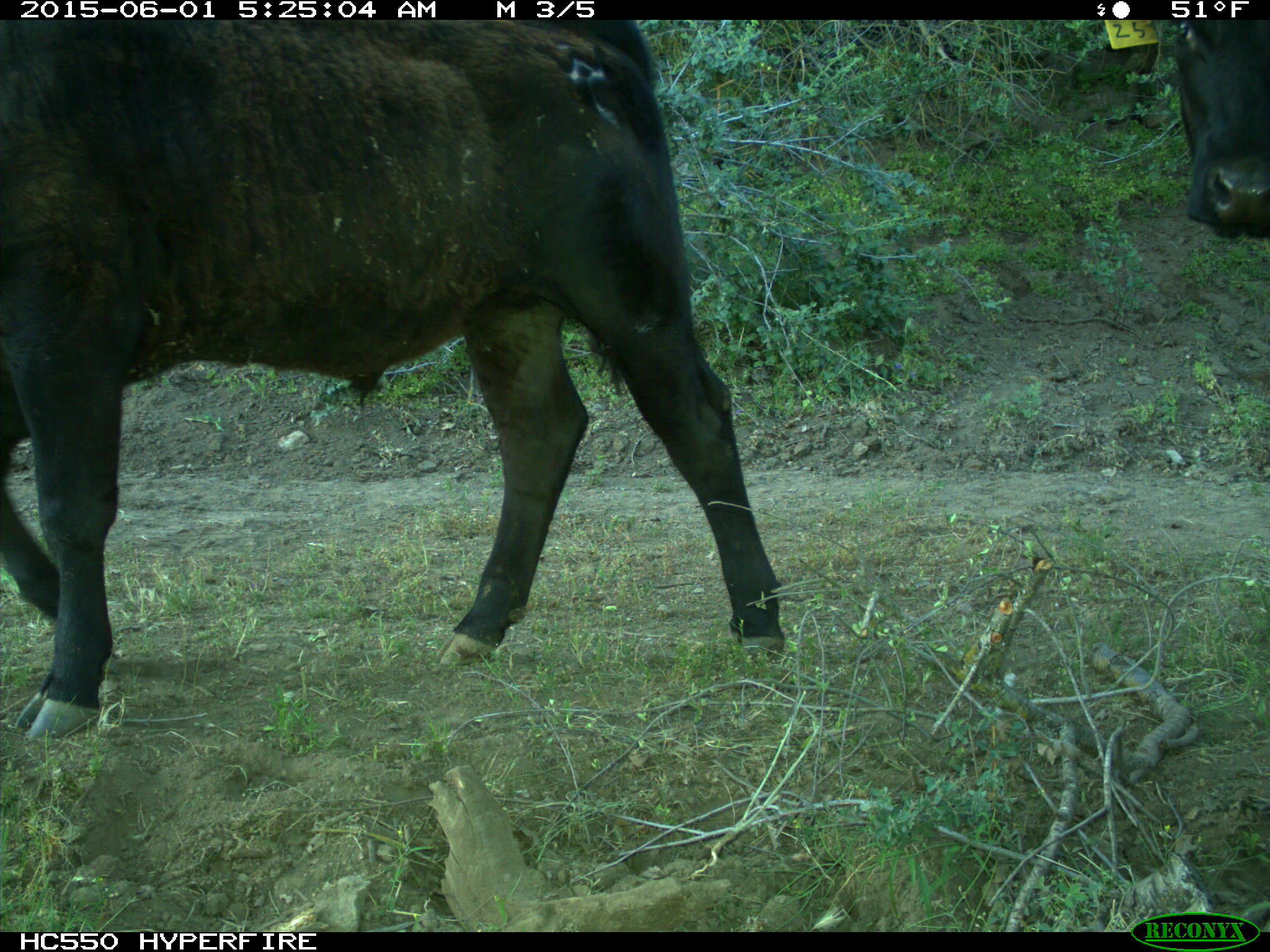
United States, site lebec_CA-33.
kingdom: Animalia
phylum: Chordata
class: Mammalia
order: Artiodactyla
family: Bovidae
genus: Bos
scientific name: Bos taurus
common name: domestic cow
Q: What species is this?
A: Bos taurus (domestic cow).